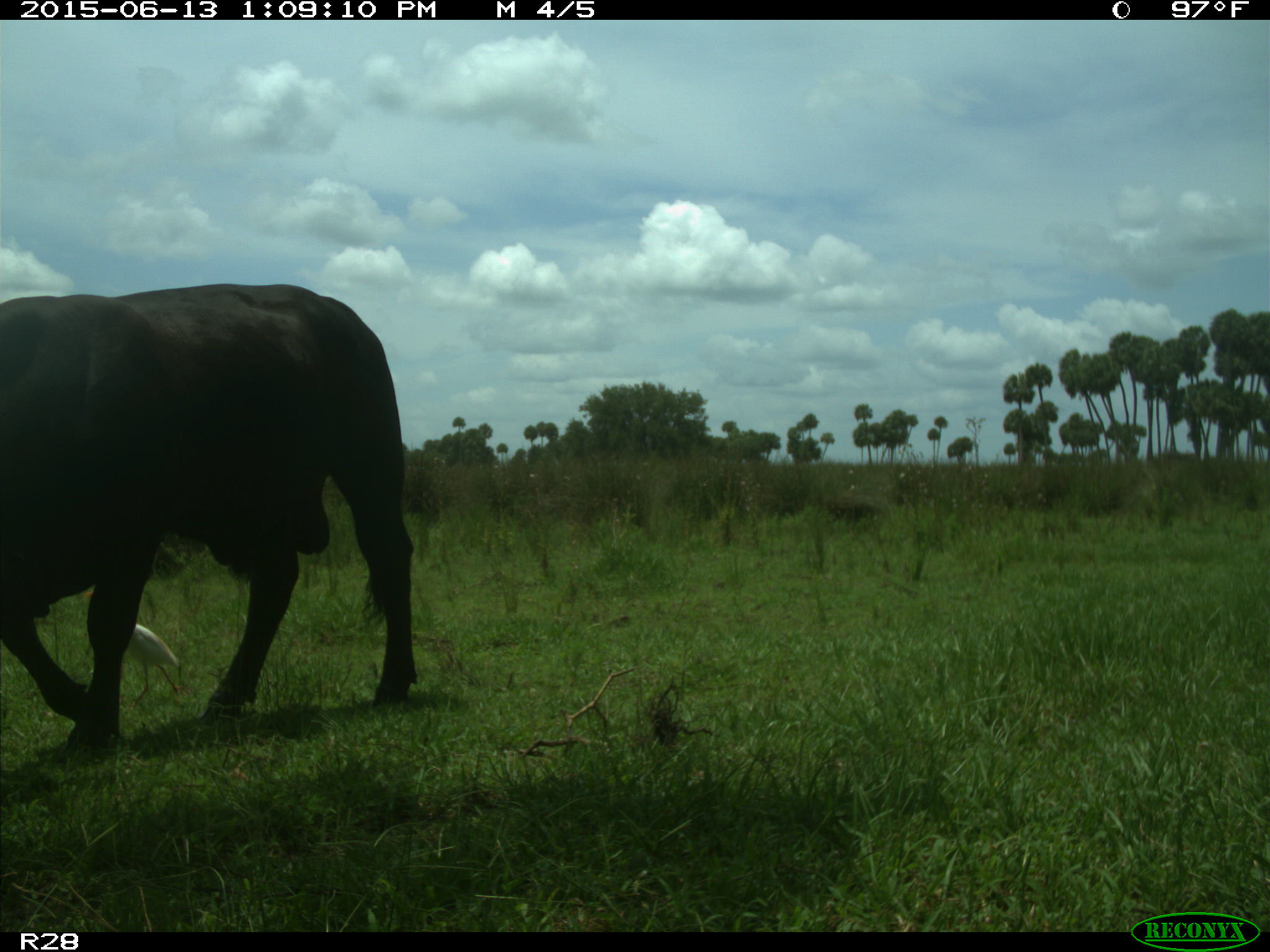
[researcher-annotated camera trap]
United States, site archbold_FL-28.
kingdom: Animalia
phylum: Chordata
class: Mammalia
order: Artiodactyla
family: Bovidae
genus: Bos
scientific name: Bos taurus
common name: domestic cow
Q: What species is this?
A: Bos taurus (domestic cow).